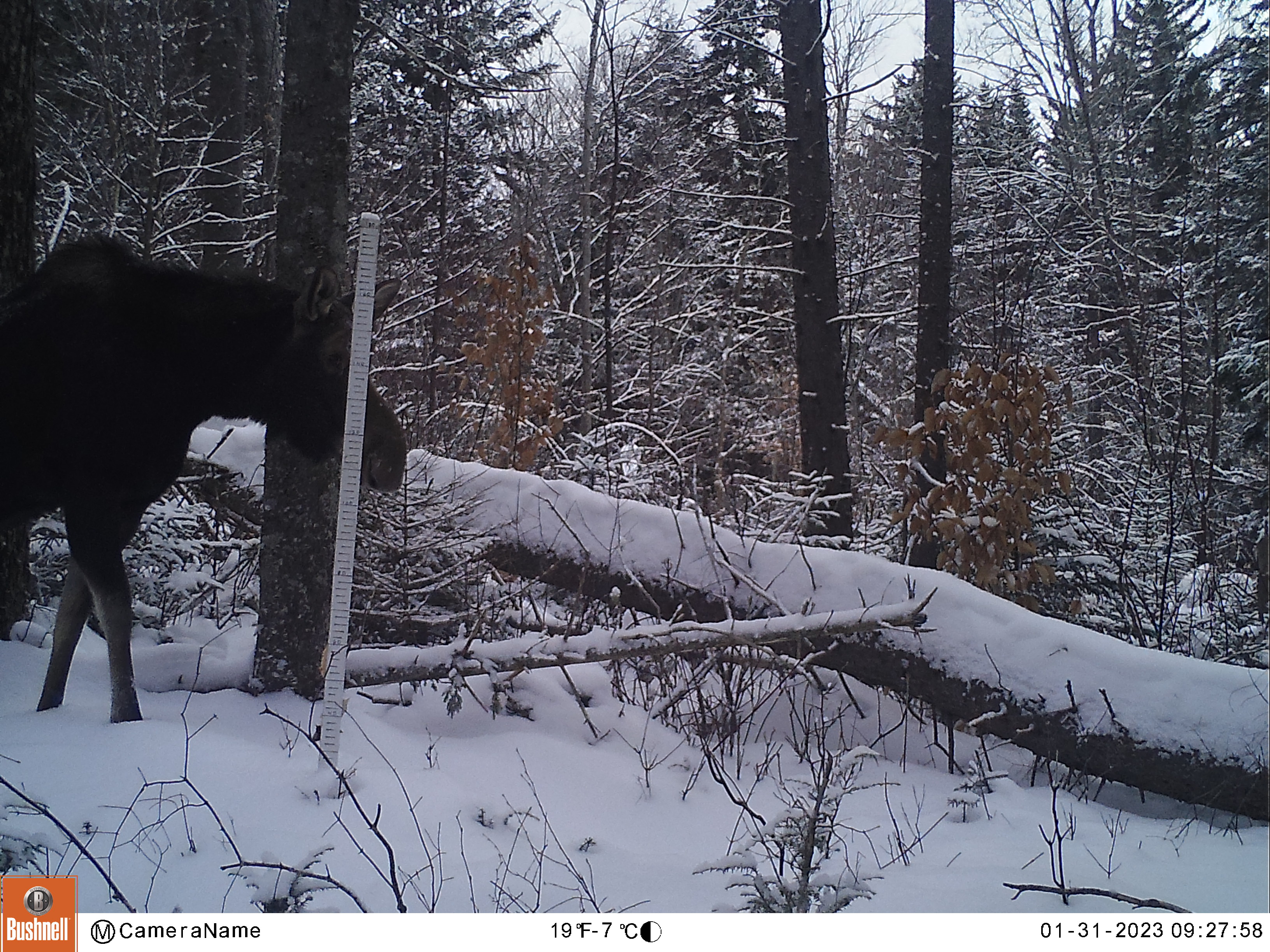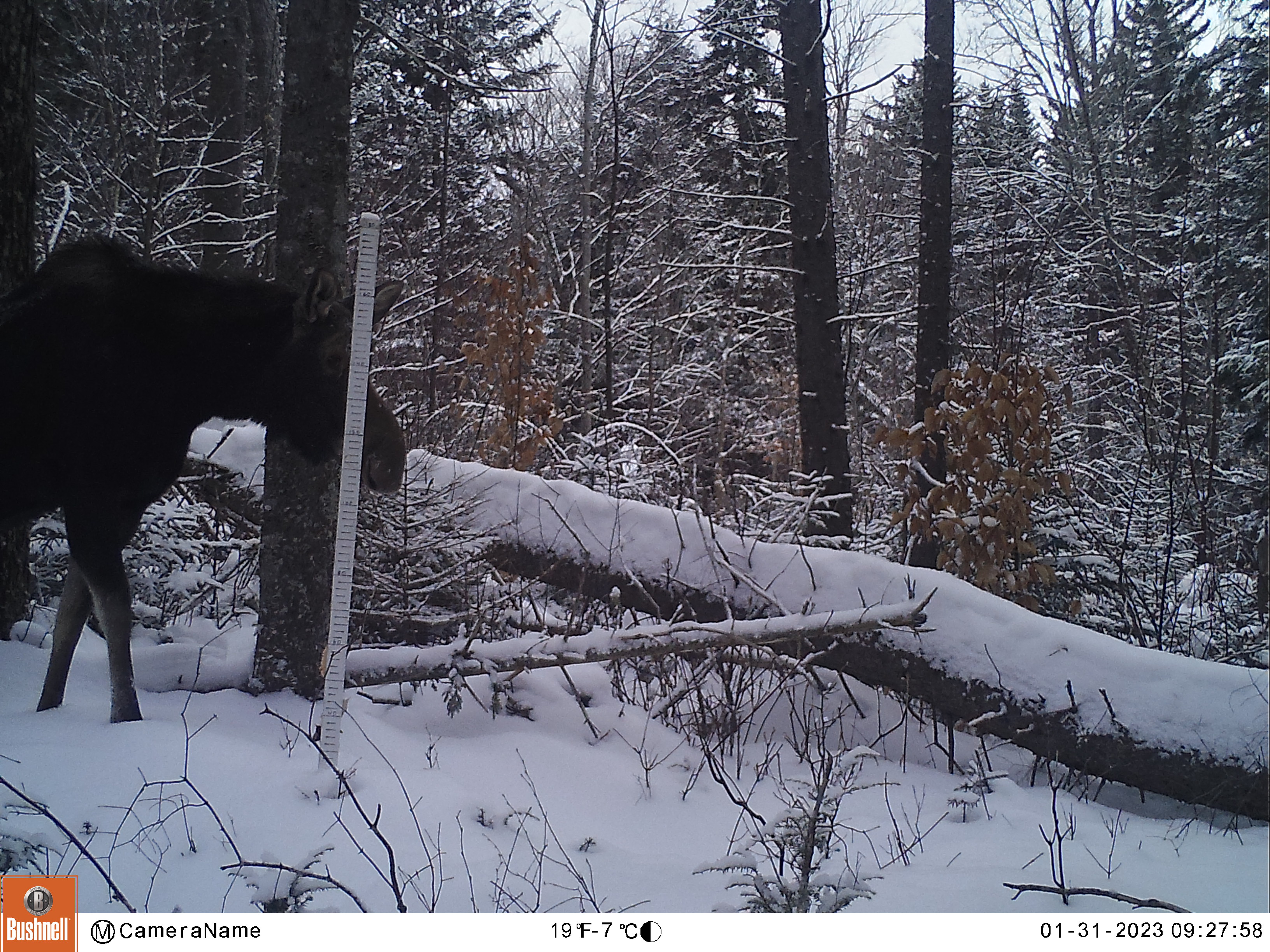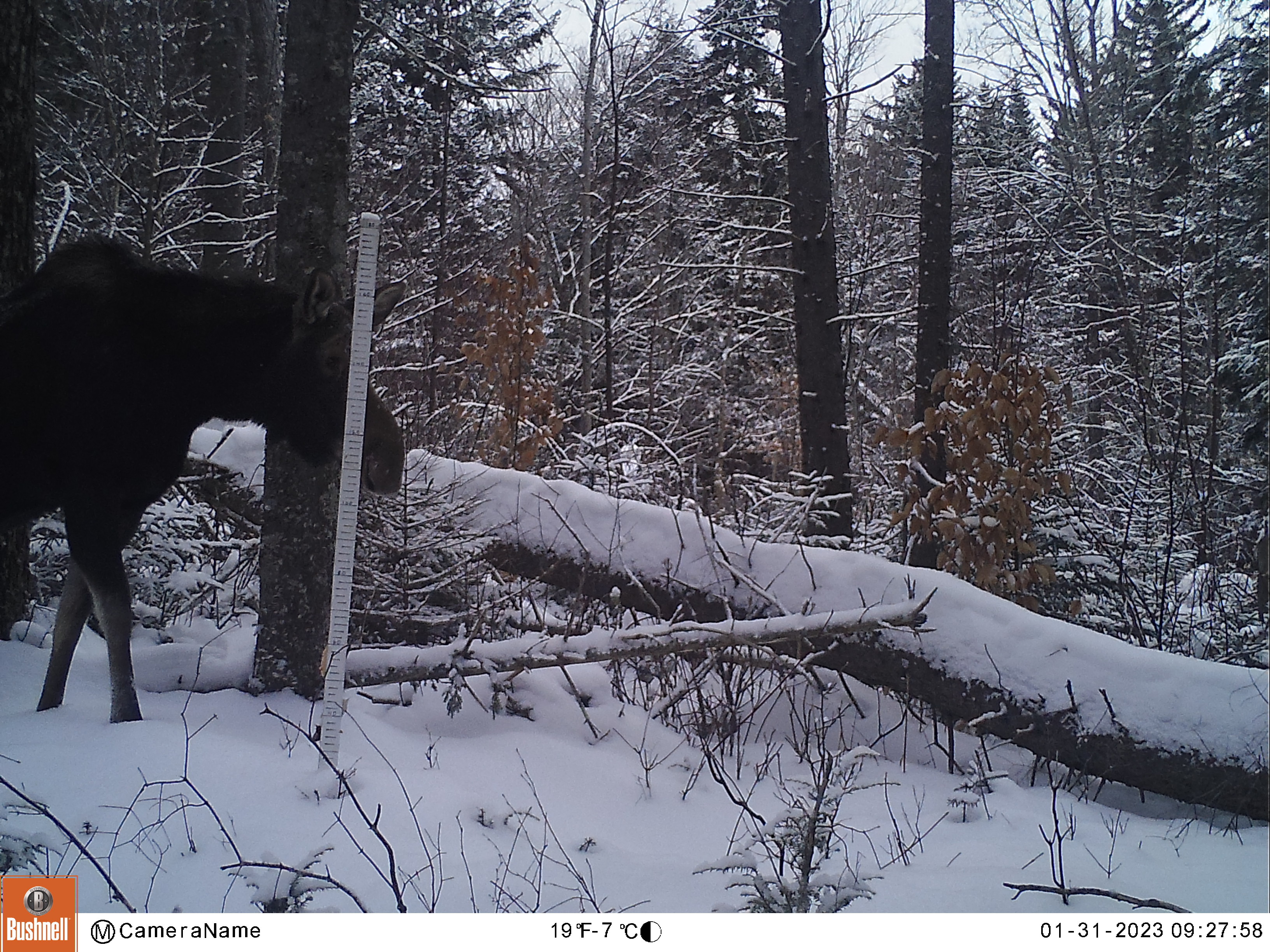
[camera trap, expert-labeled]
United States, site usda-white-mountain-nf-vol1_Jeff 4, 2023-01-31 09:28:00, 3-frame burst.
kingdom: Animalia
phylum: Chordata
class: Mammalia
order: Artiodactyla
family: Cervidae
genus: Alces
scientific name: Alces alces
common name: moose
Moose (Alces alces).